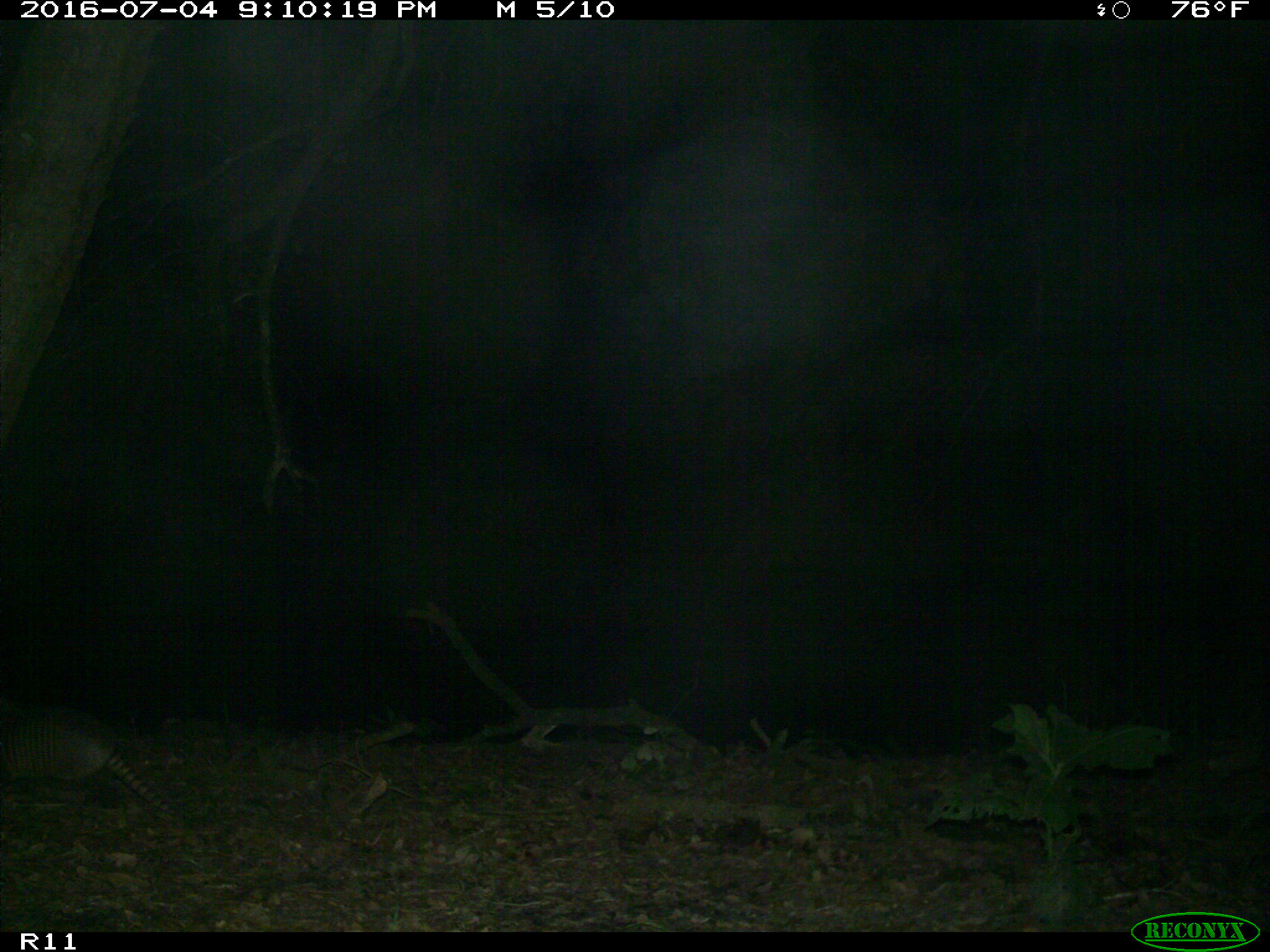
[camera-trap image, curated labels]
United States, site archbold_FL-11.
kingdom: Animalia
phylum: Chordata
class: Mammalia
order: Cingulata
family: Dasypodidae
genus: Dasypus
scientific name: Dasypus novemcinctus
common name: nine-banded armadillo